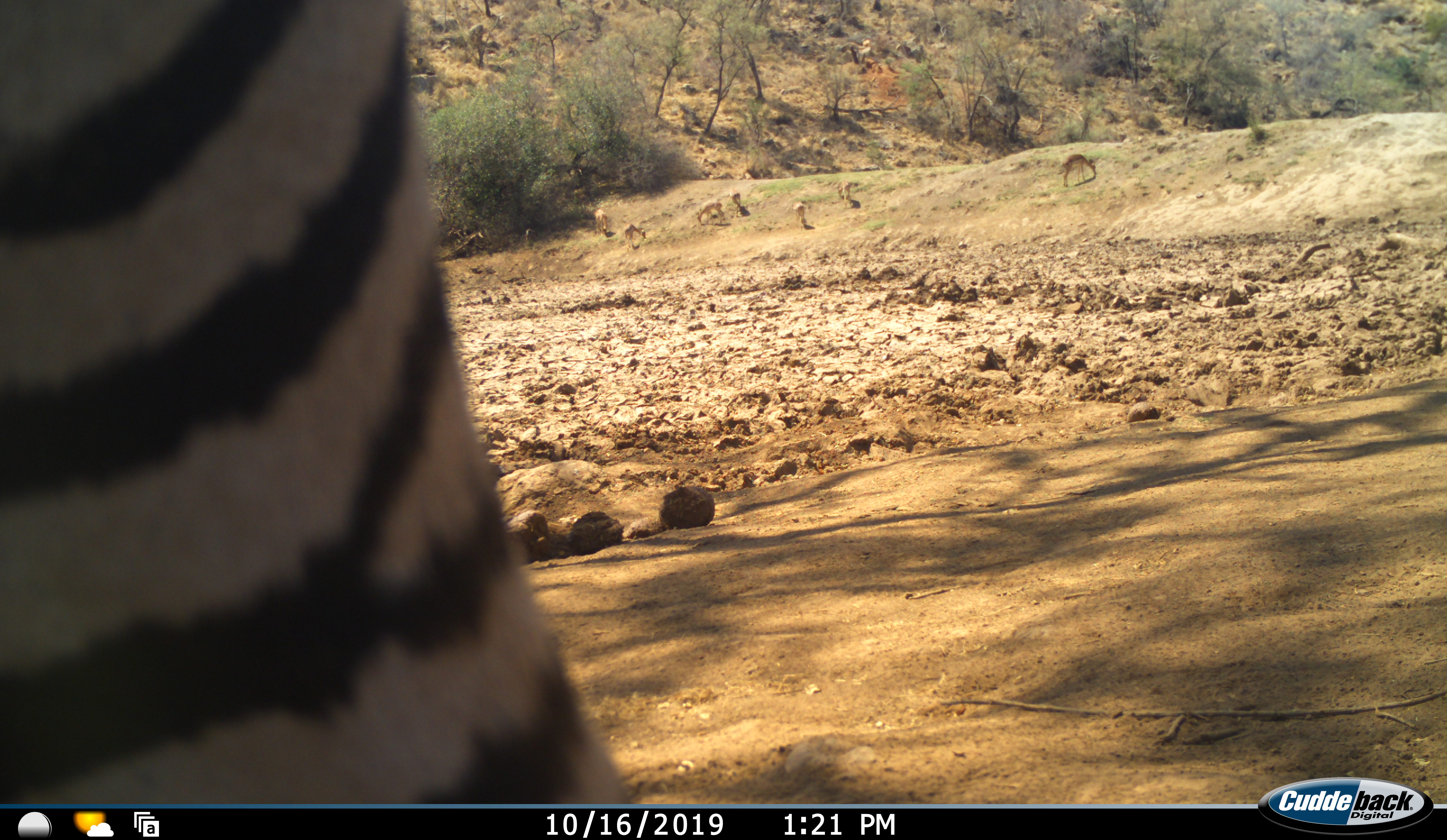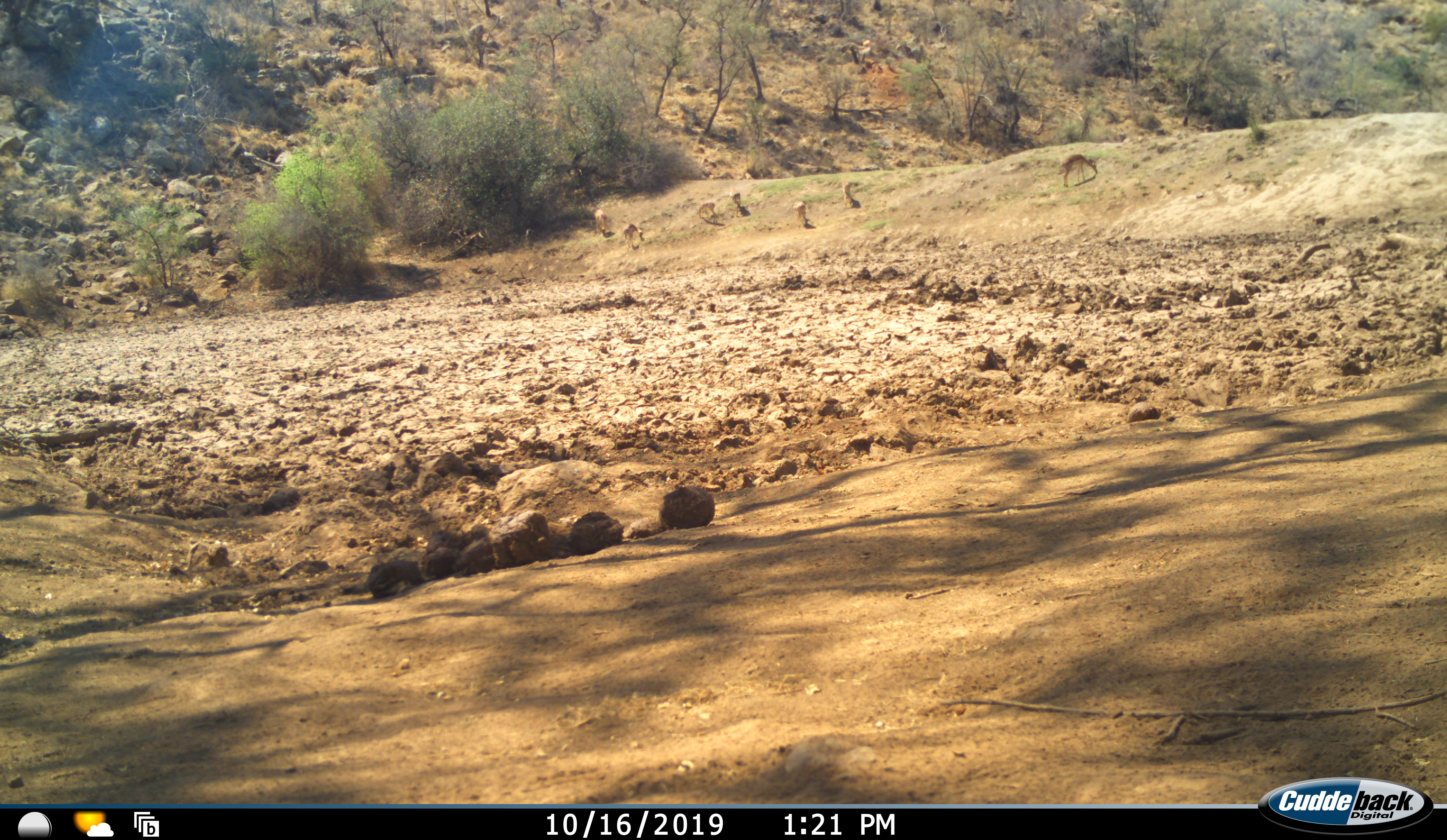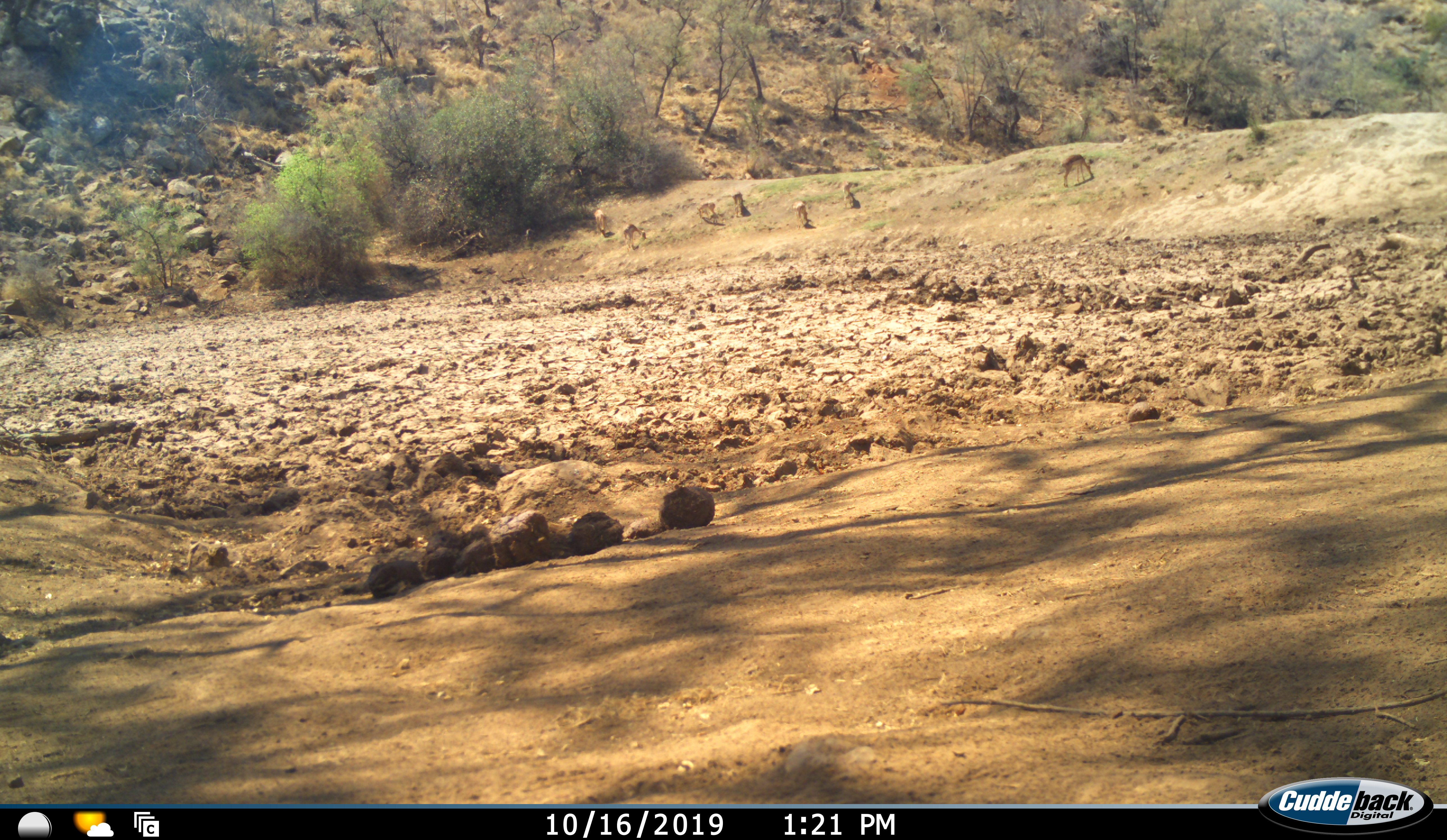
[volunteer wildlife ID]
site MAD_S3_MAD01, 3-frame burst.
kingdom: Animalia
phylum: Chordata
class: Mammalia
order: Artiodactyla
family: Bovidae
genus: Aepyceros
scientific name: Aepyceros melampus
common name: impala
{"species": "impala (Aepyceros melampus)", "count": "7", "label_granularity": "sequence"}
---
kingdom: Animalia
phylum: Chordata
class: Mammalia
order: Perissodactyla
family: Equidae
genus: Equus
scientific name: Equus quagga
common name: plains zebra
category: zebraplains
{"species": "zebraplains (plains zebra) (Equus quagga)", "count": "1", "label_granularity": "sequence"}